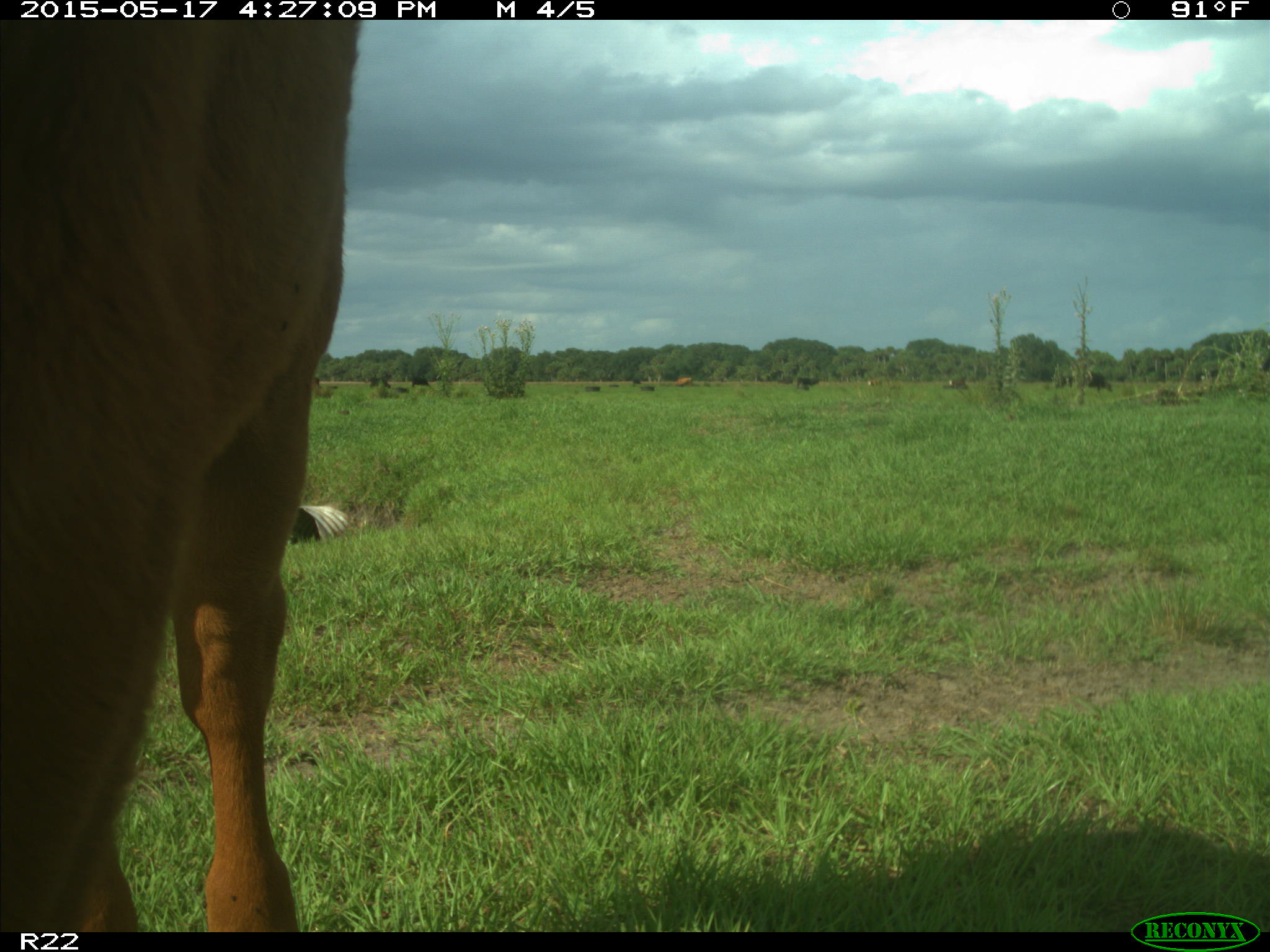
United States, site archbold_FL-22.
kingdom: Animalia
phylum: Chordata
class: Mammalia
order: Artiodactyla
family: Bovidae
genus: Bos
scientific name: Bos taurus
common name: domestic cow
Bos taurus (domestic cow).